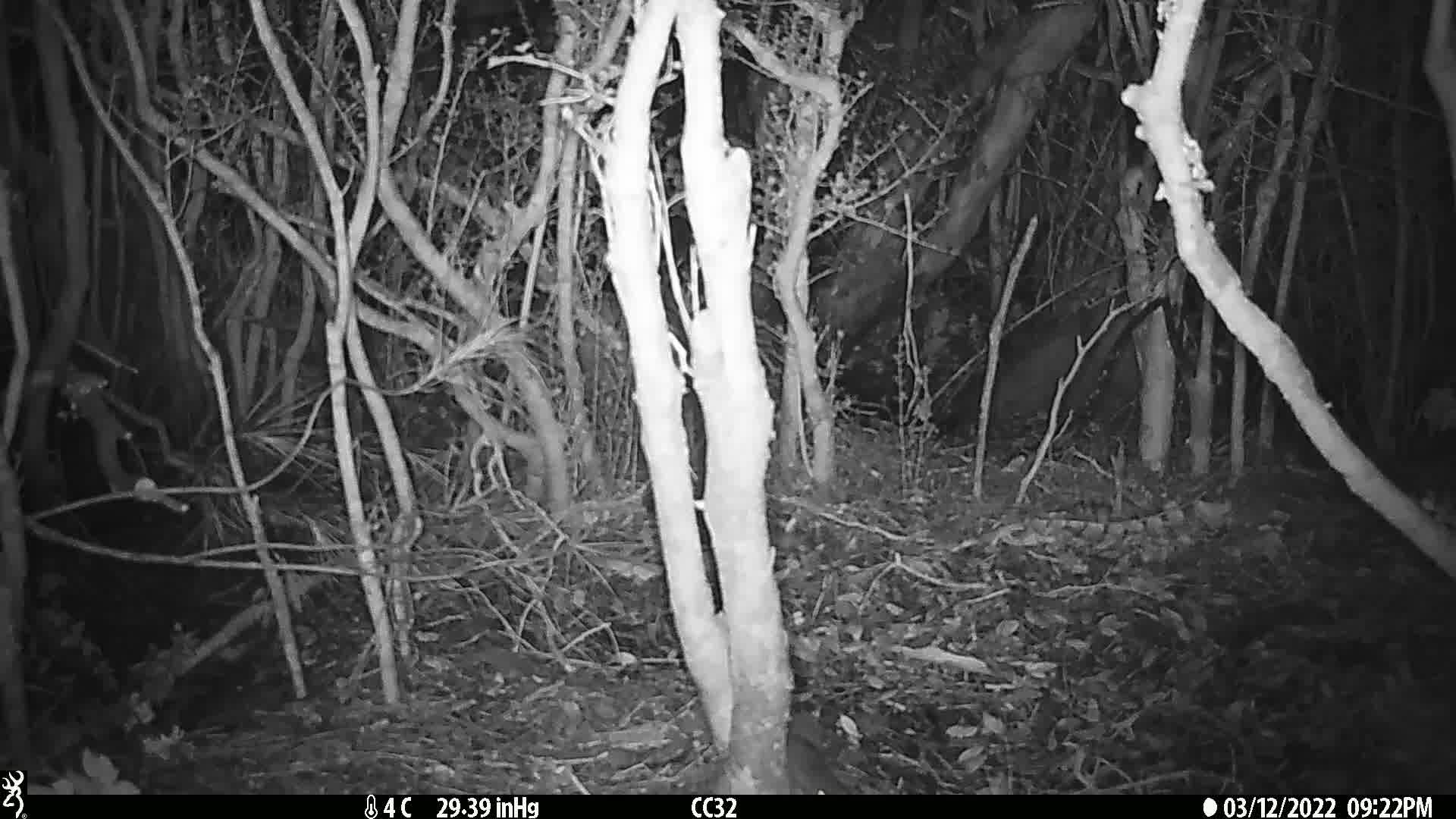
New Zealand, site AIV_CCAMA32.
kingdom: Animalia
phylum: Chordata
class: Mammalia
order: Rodentia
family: Muridae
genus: Mus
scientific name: Mus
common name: mouse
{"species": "mouse (Mus)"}